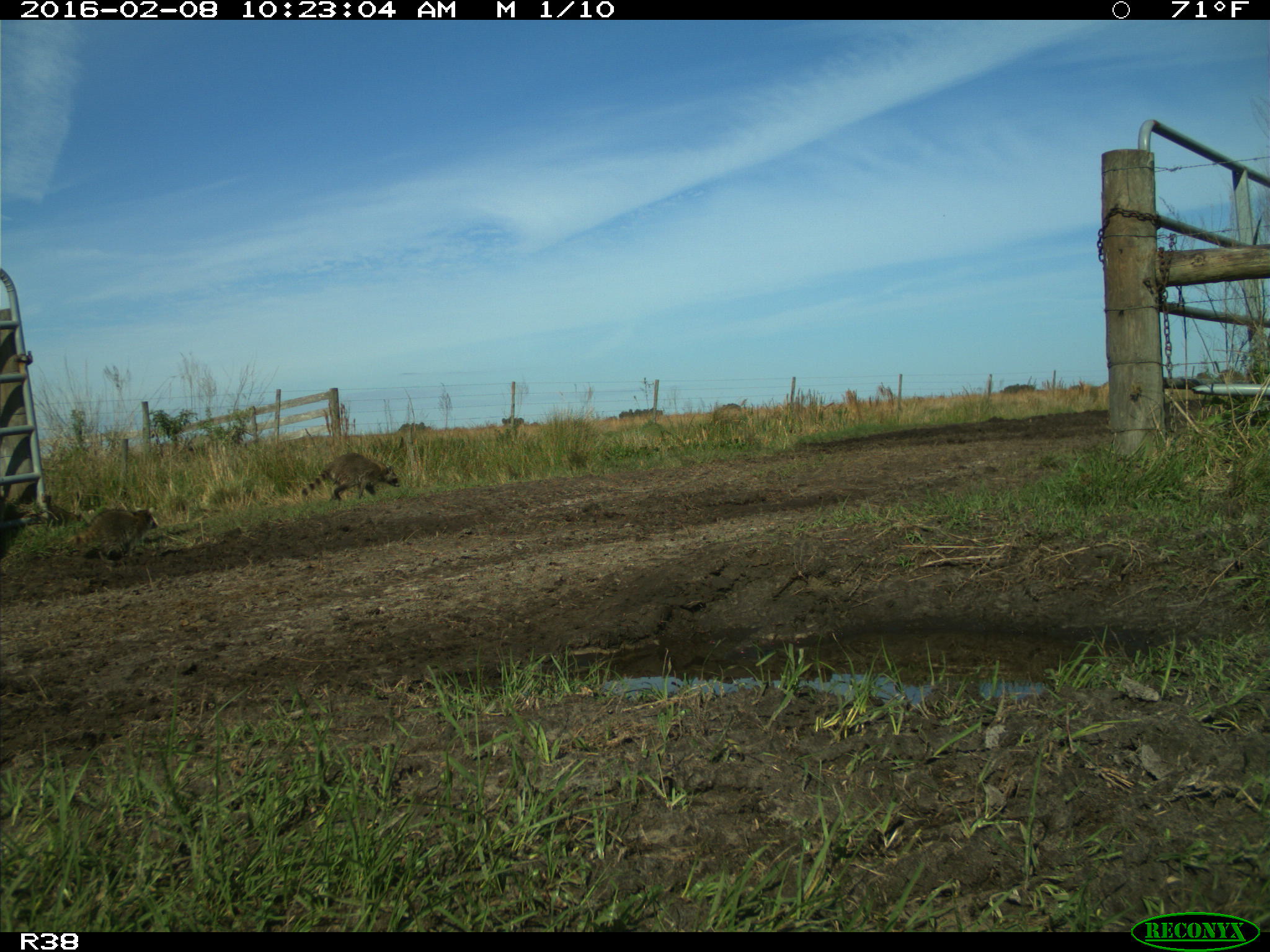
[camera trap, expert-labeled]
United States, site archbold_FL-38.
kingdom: Animalia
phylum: Chordata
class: Mammalia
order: Carnivora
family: Procyonidae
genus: Procyon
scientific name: Procyon lotor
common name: common raccoon